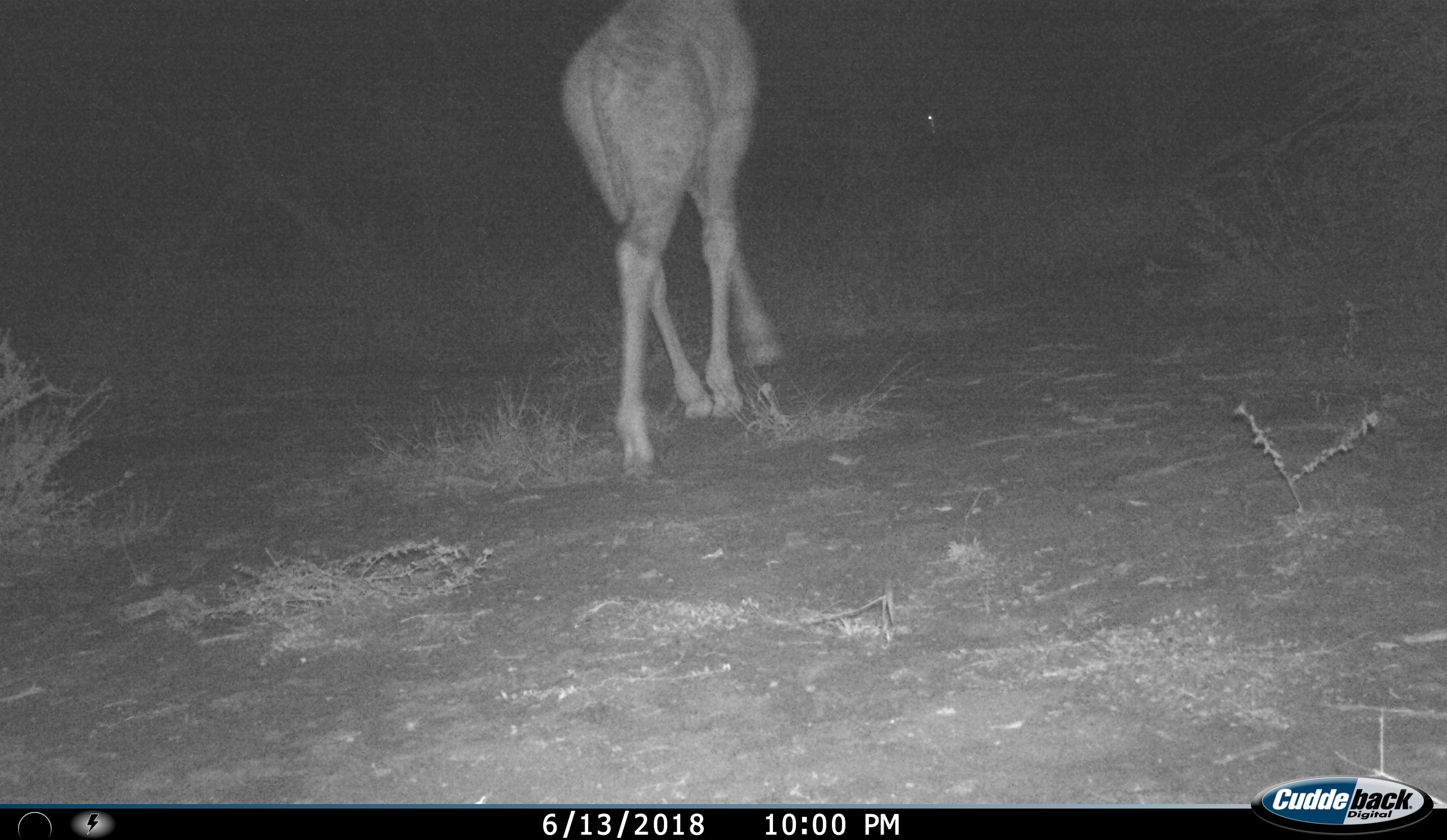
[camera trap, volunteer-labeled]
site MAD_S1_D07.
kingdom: Animalia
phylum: Chordata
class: Mammalia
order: Artiodactyla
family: Giraffidae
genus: Giraffa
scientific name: Giraffa camelopardalis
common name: giraffe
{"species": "giraffe (Giraffa camelopardalis)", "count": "1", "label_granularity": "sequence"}